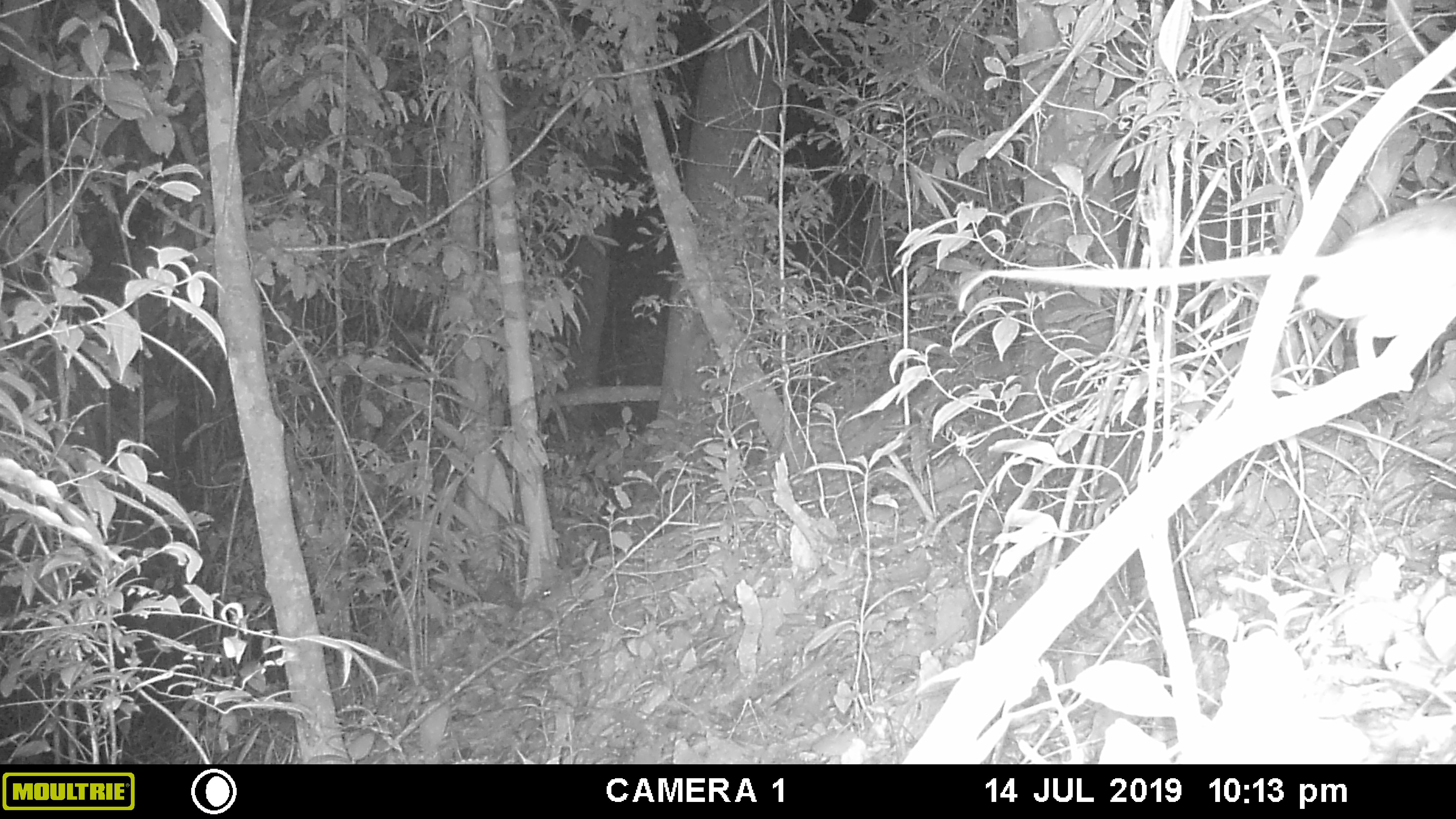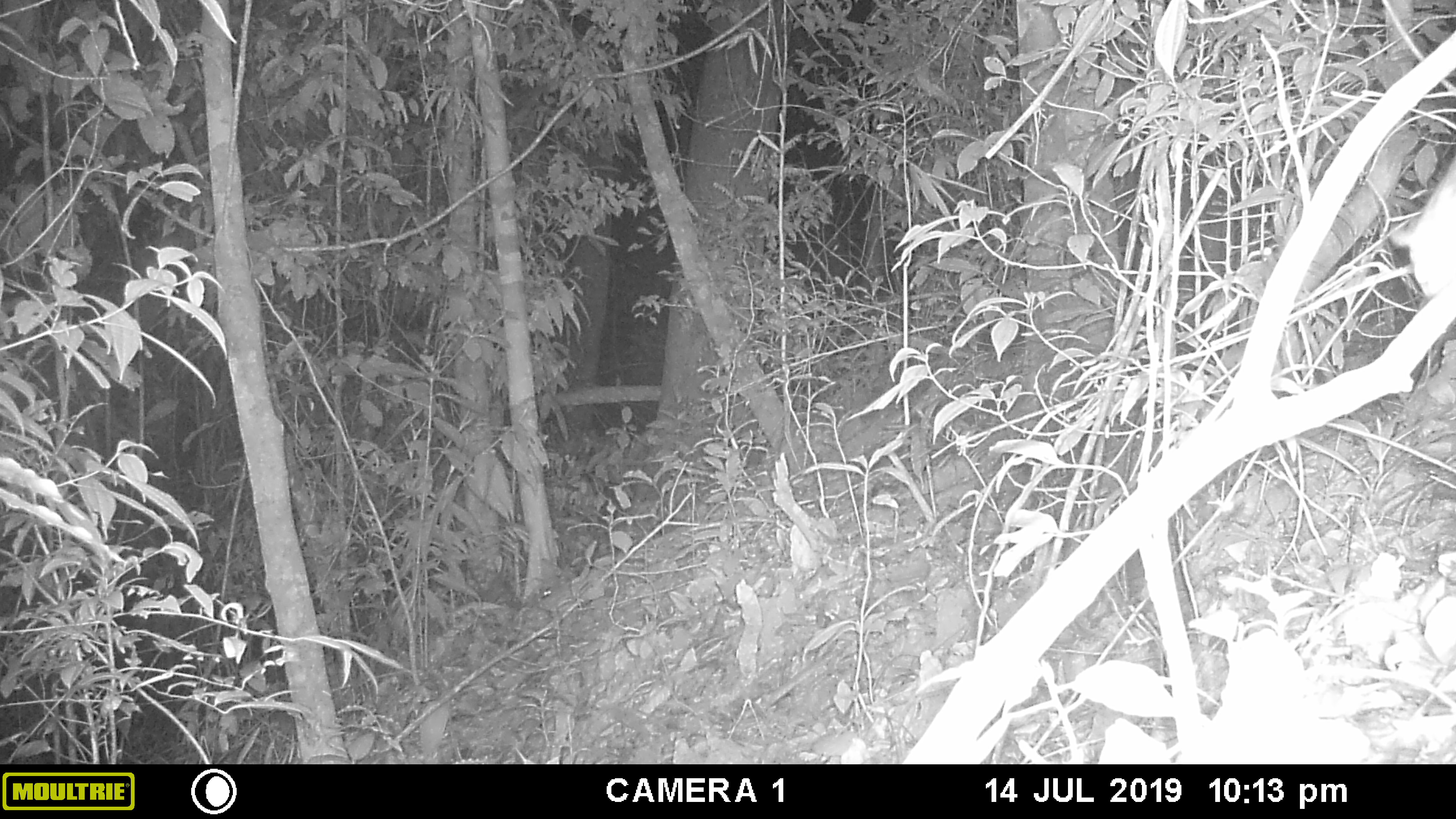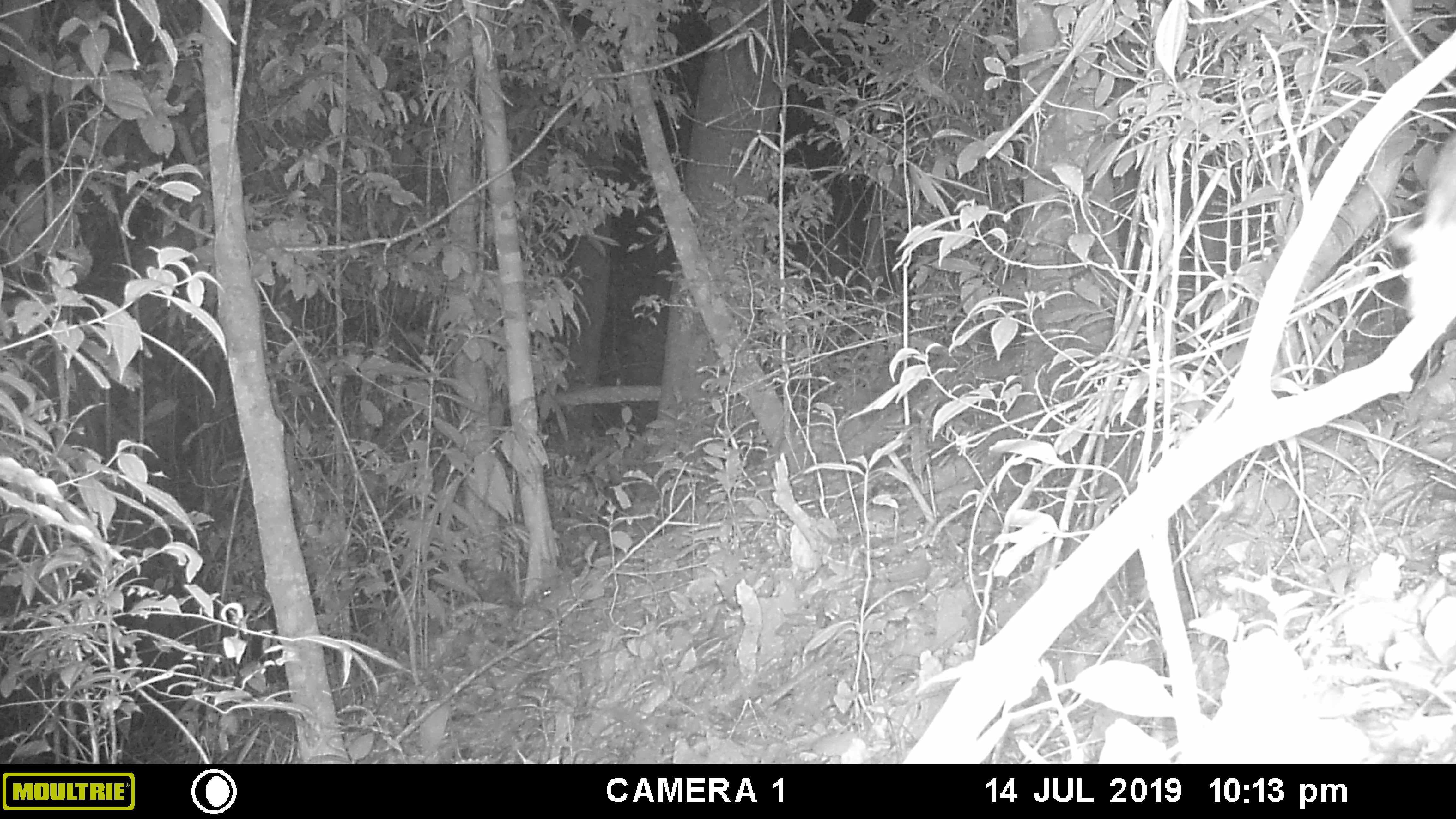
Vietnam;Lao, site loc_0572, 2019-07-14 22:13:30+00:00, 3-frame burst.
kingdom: Animalia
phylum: Chordata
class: Mammalia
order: Rodentia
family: Muridae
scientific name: Muridae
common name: old-world mice and rats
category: unidentified murid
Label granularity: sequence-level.